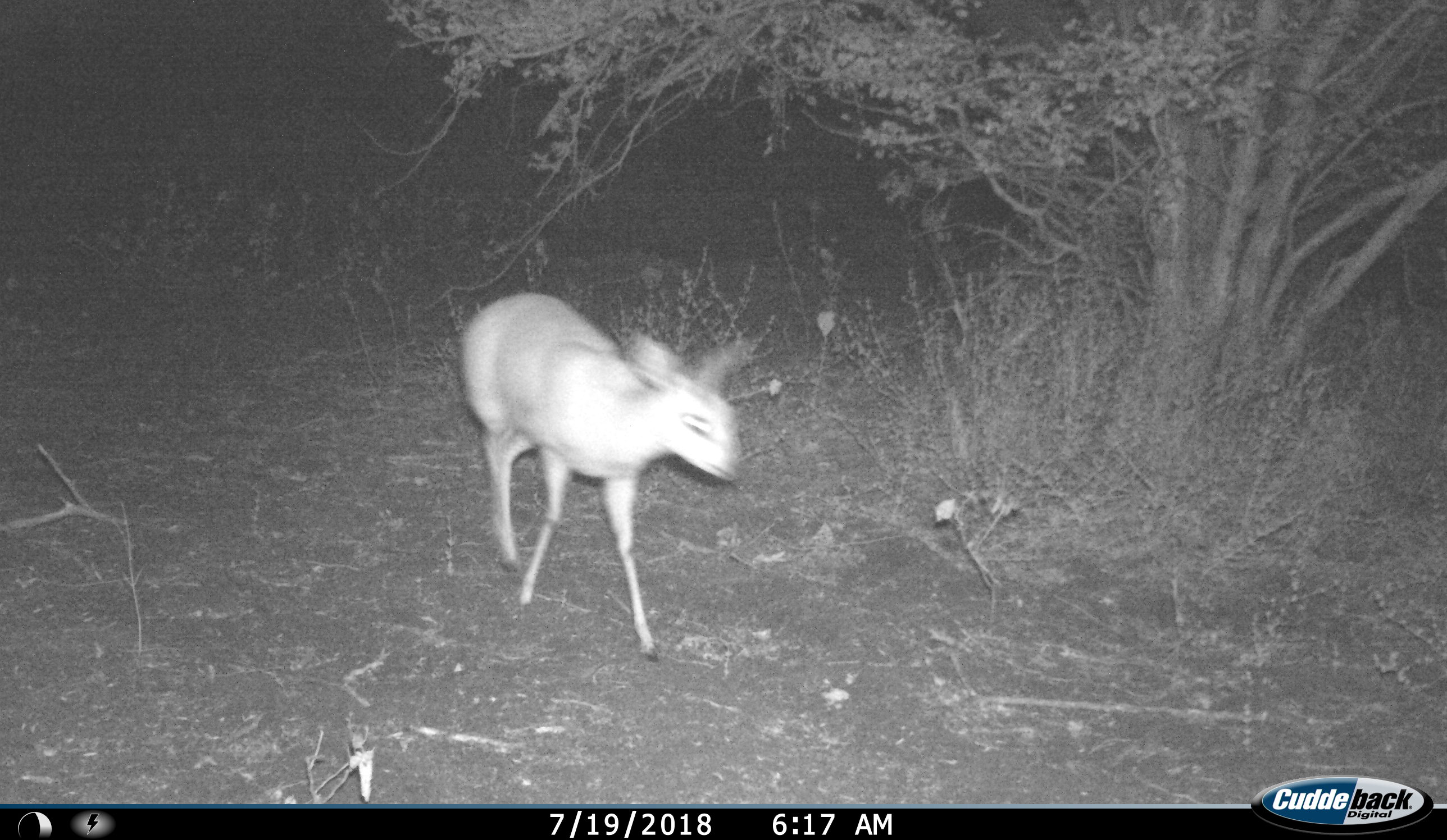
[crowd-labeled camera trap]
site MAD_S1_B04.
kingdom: Animalia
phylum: Chordata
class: Mammalia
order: Artiodactyla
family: Bovidae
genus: Raphicerus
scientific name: Raphicerus campestris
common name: steenbok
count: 1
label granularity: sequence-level